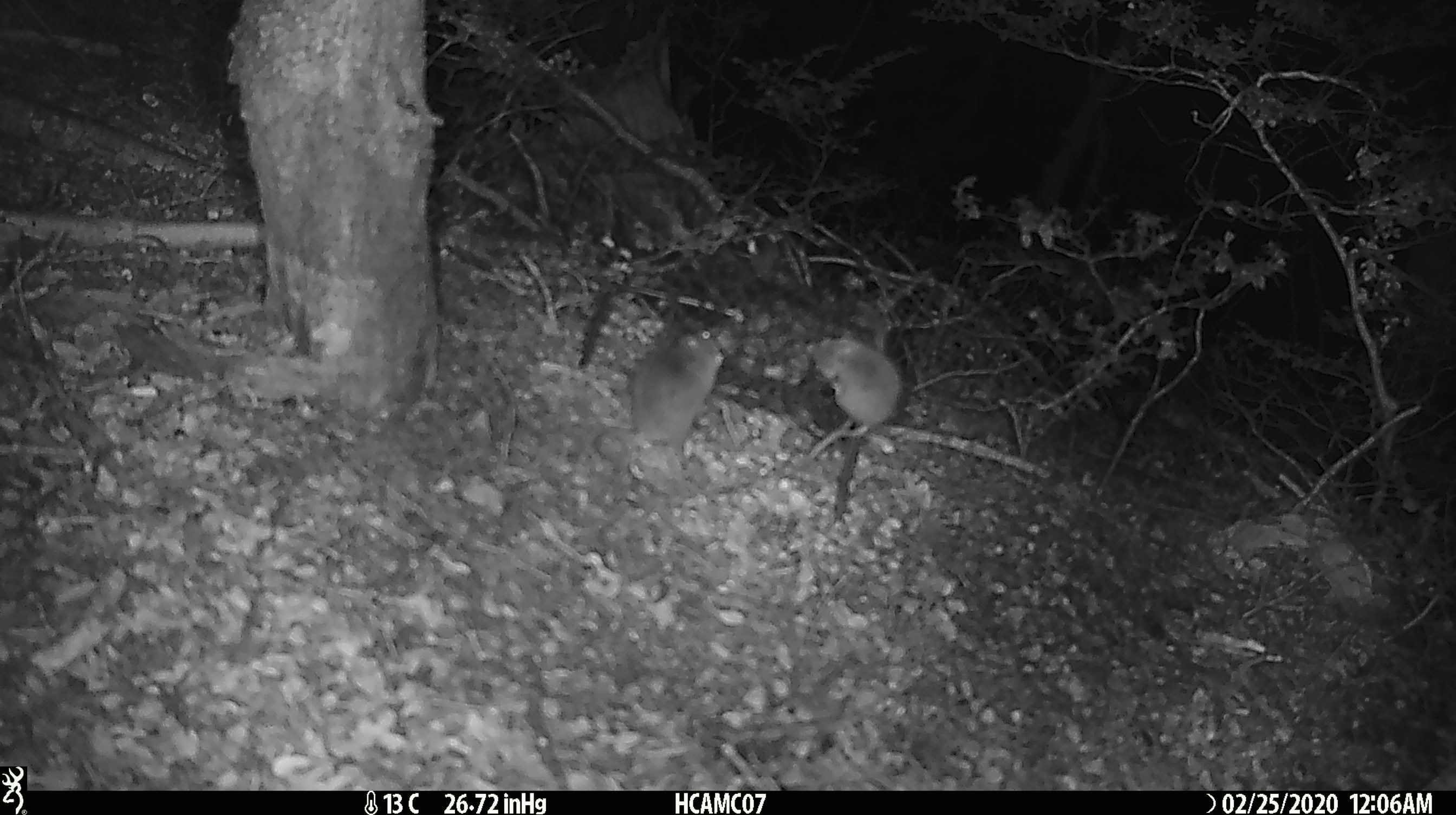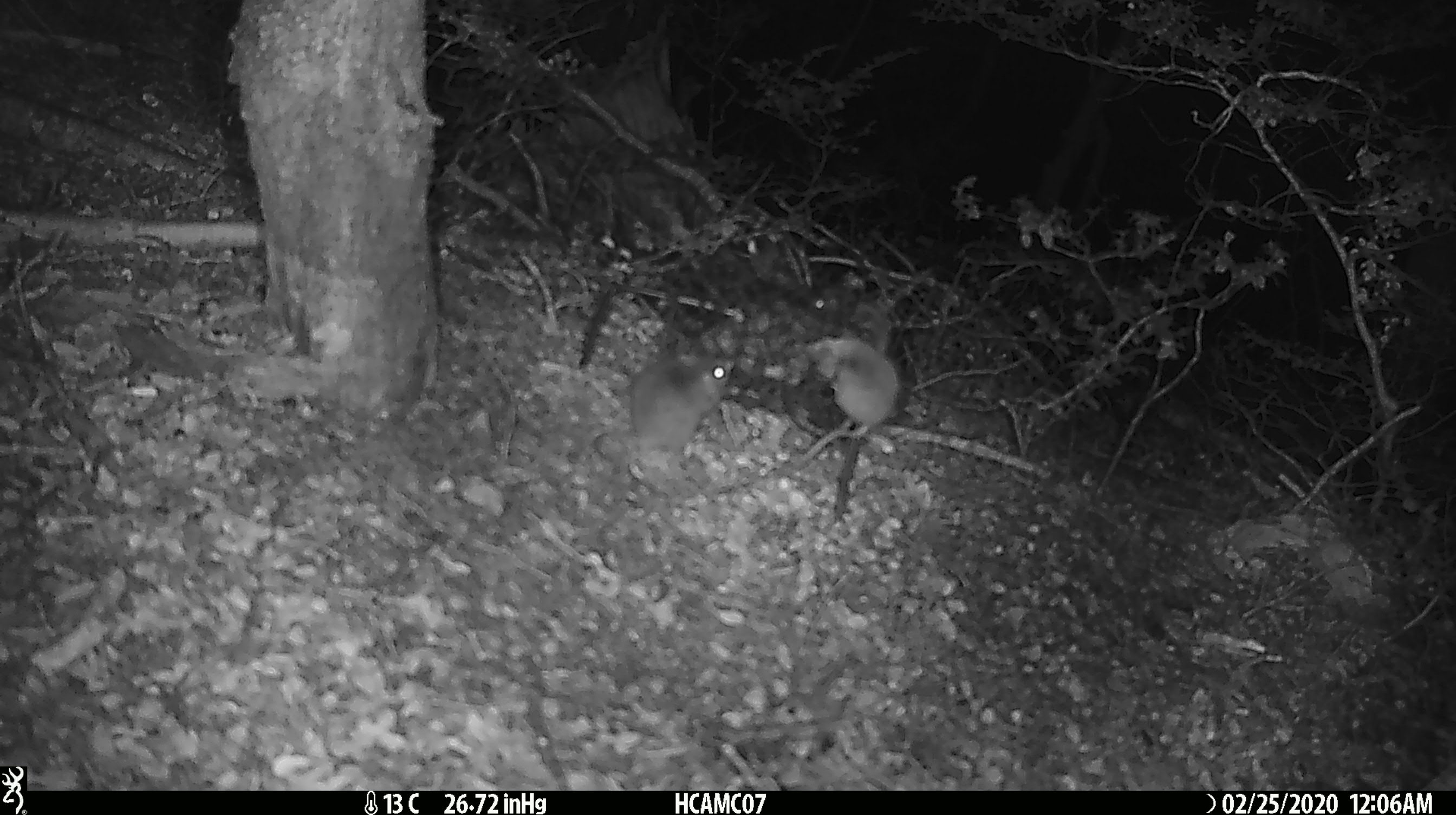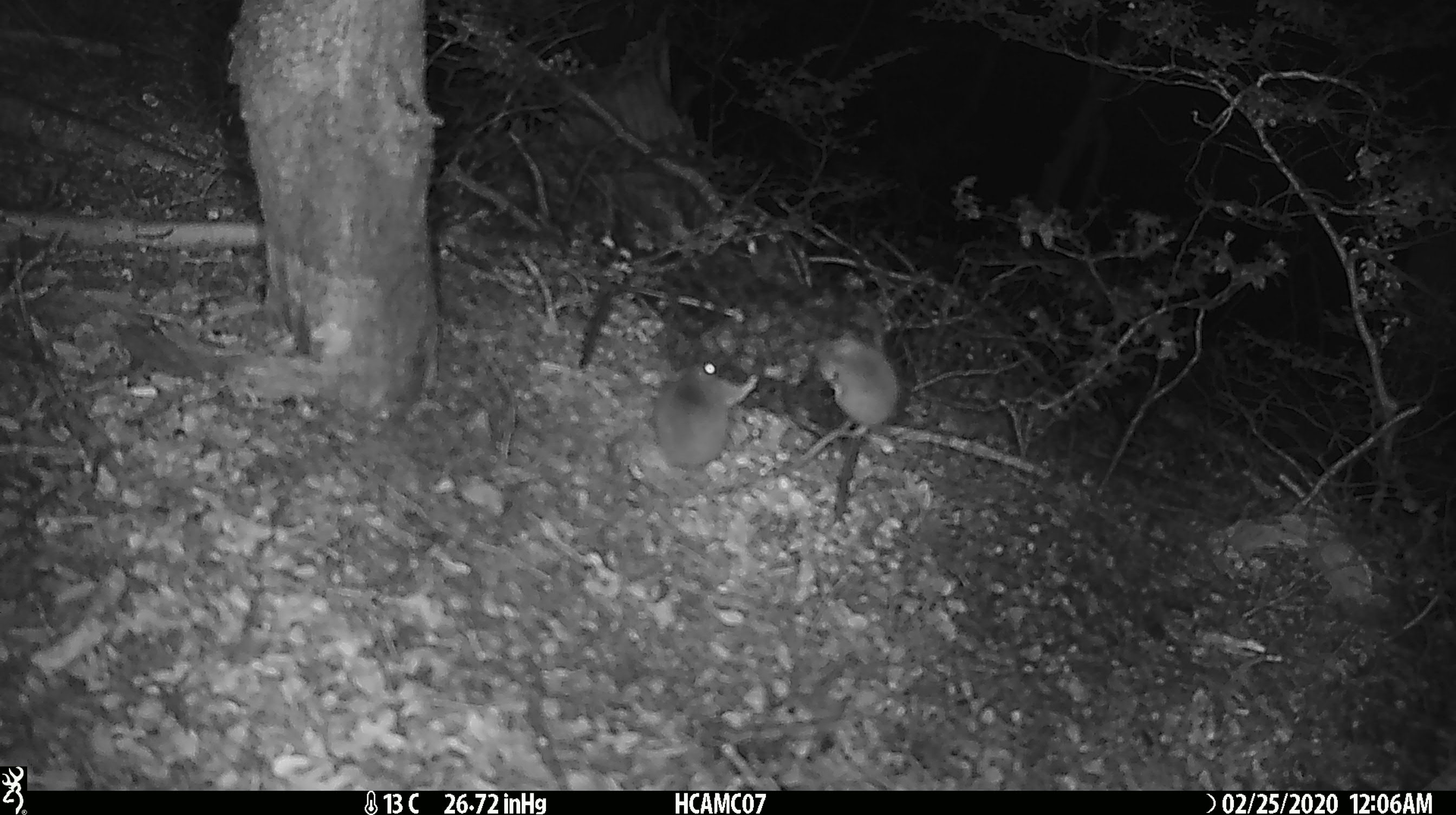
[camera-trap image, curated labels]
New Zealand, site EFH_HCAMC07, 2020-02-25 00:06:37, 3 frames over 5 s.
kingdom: Animalia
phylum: Chordata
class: Mammalia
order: Rodentia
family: Muridae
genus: Mus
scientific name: Mus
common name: mouse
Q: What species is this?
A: Mouse (Mus).